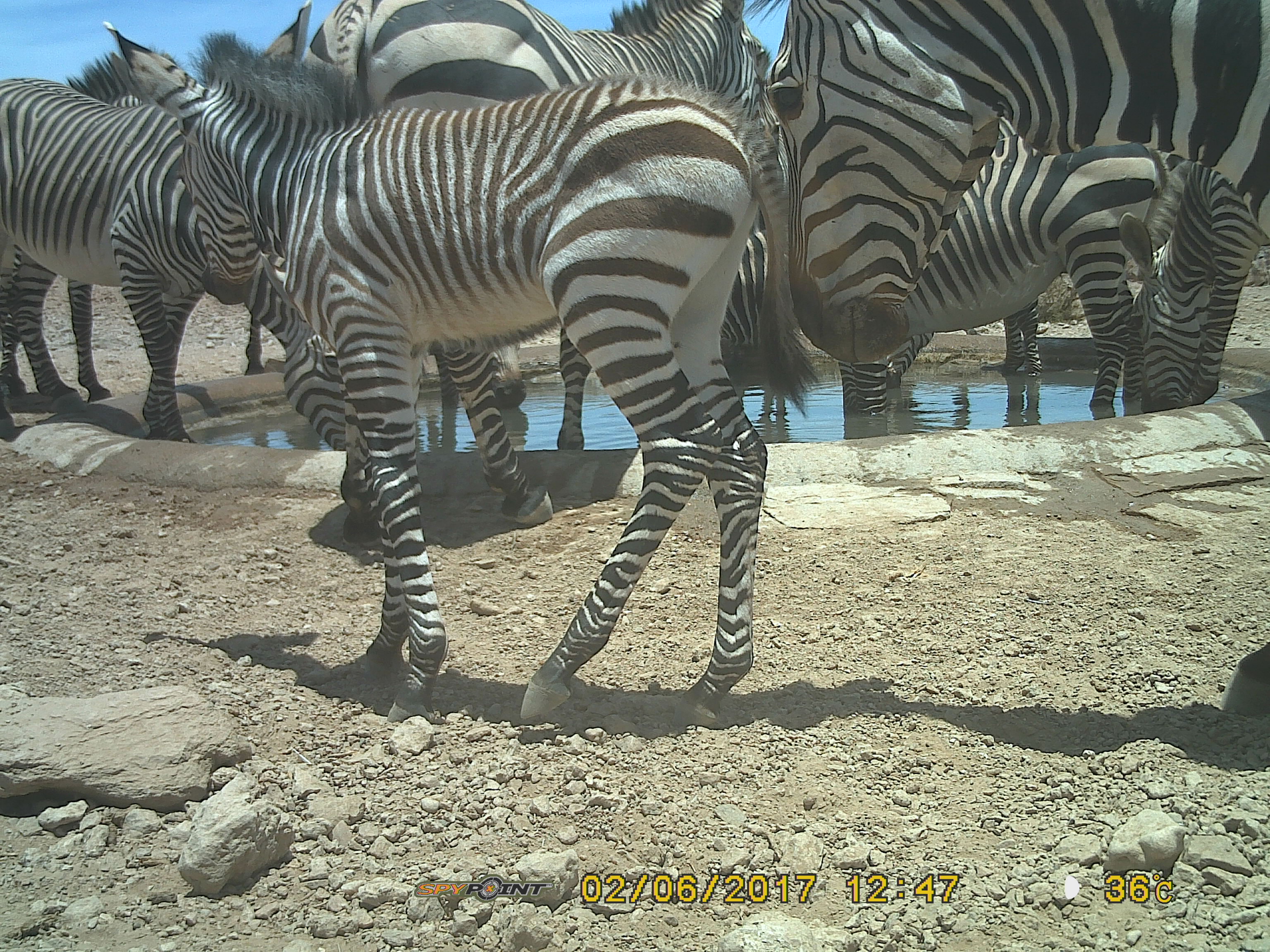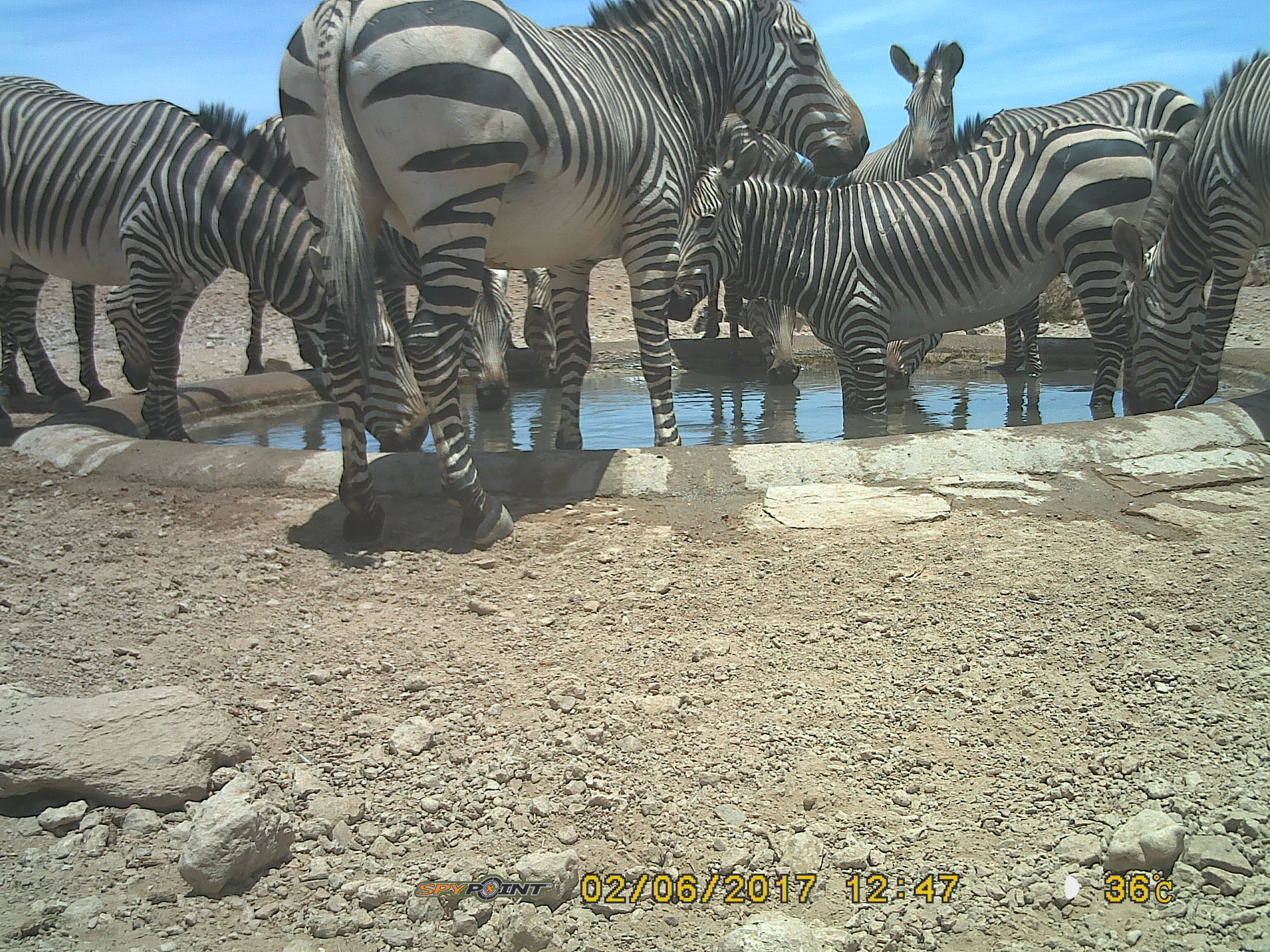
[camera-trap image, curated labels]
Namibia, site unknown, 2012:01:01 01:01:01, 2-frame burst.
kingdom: Animalia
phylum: Chordata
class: Mammalia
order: Perissodactyla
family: Equidae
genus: Equus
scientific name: Equus zebra hartmannae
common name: hartmann's mountain zebra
Equus zebra hartmannae (hartmann's mountain zebra).